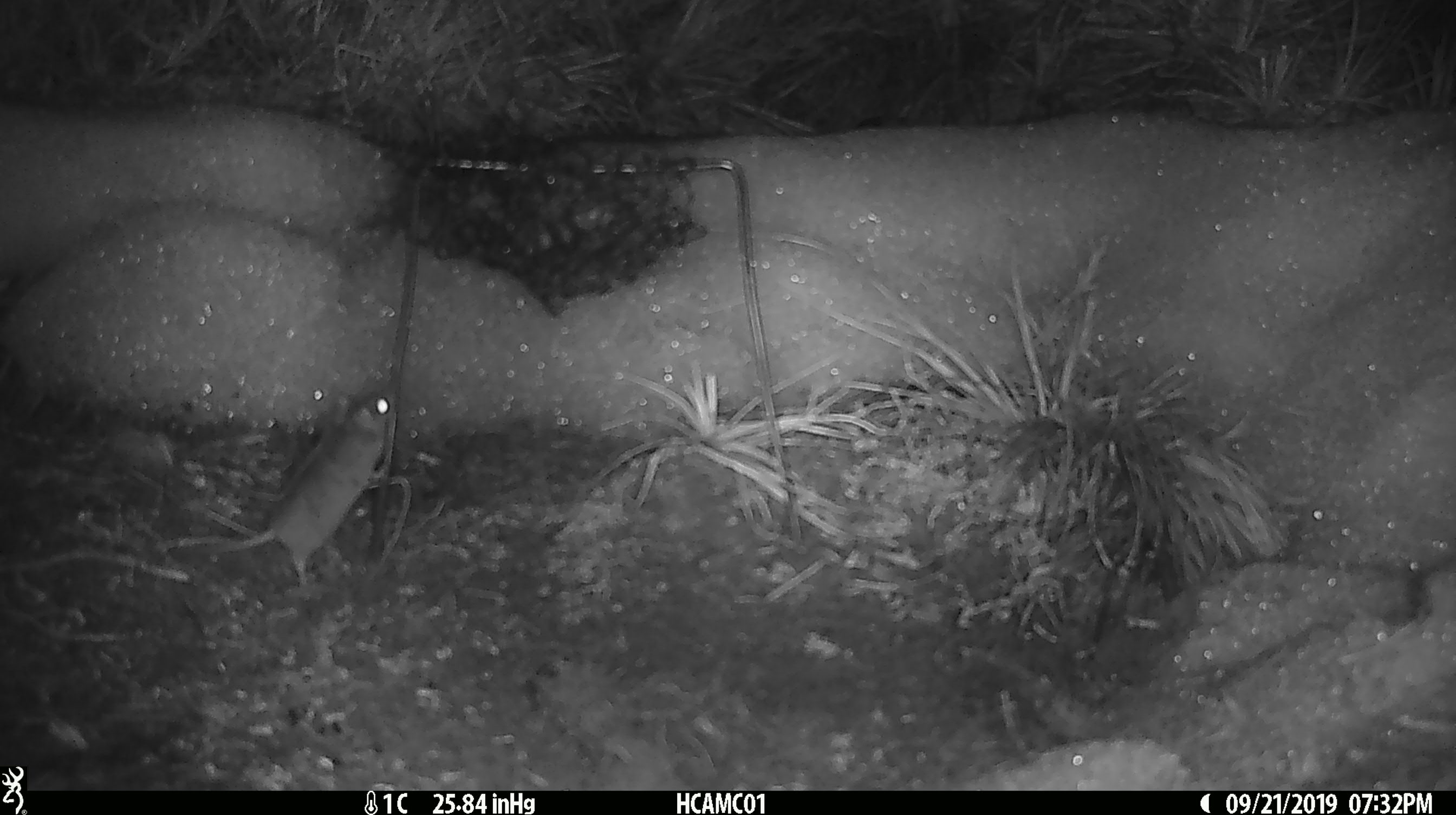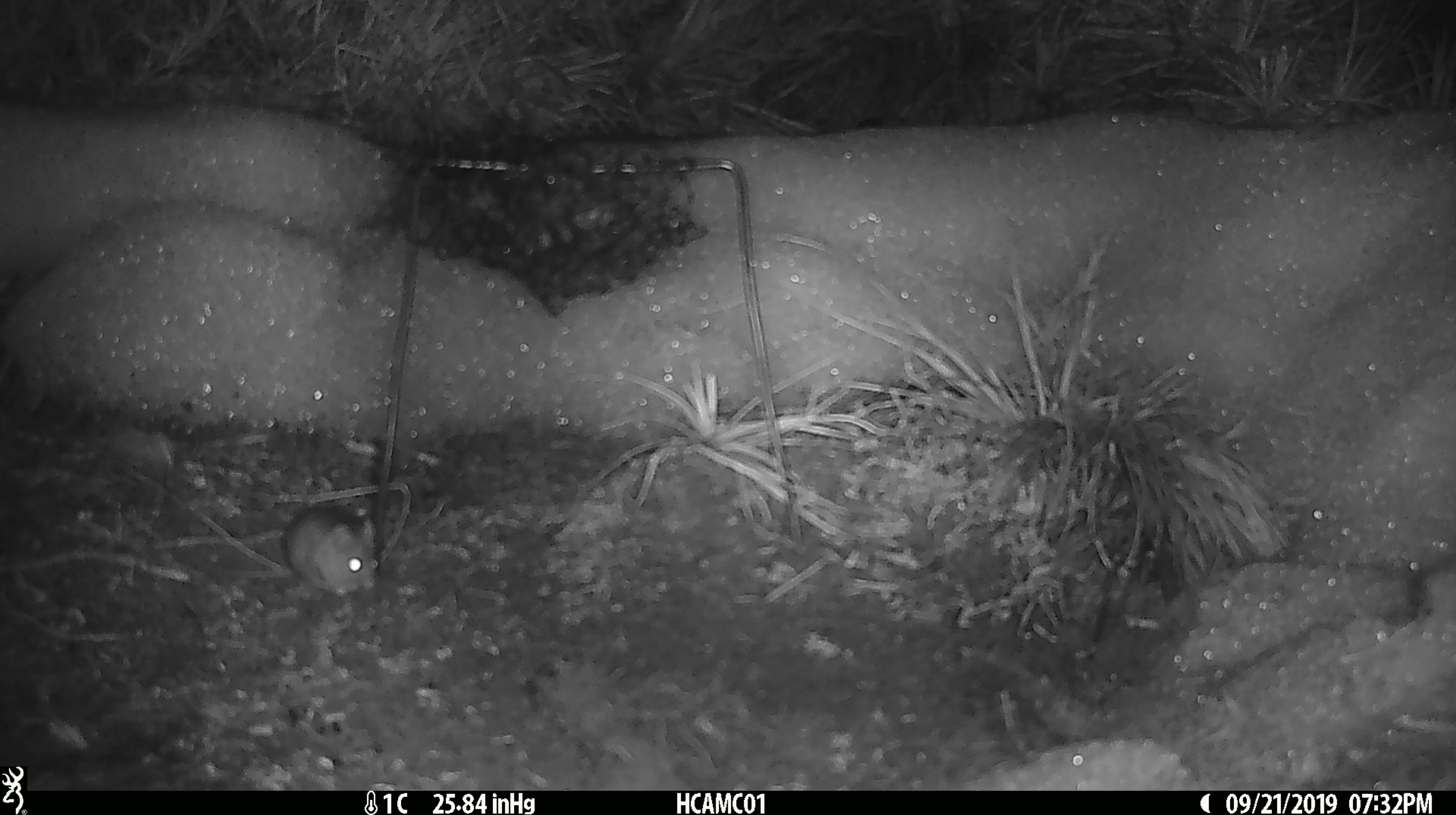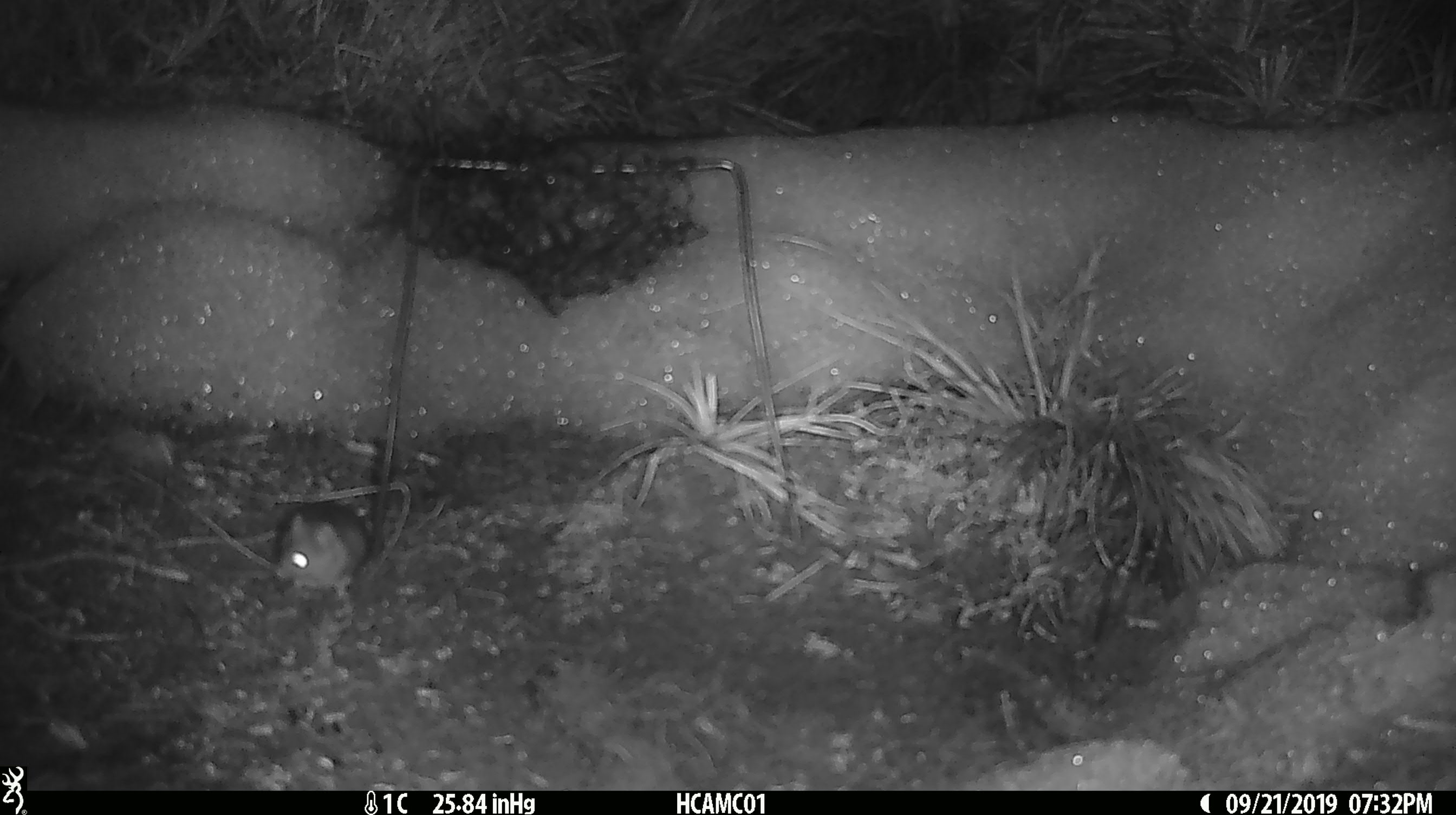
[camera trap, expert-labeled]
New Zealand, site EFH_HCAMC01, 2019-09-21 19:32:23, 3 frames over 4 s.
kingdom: Animalia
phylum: Chordata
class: Mammalia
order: Rodentia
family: Muridae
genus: Mus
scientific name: Mus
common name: mouse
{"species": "mouse (Mus)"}